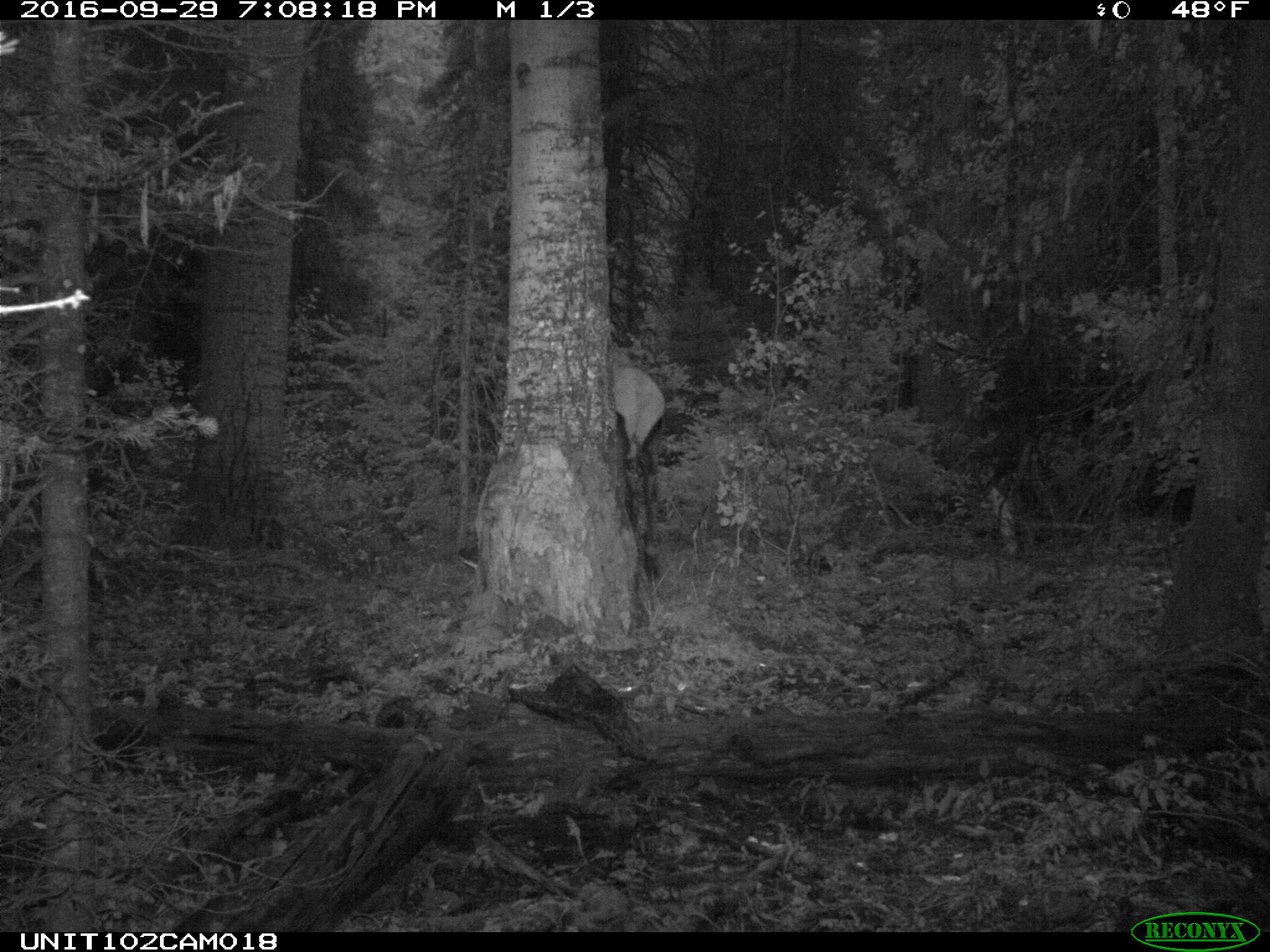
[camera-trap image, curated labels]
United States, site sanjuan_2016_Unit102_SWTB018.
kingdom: Animalia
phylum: Chordata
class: Mammalia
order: Artiodactyla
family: Cervidae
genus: Cervus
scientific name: Cervus elaphus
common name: red deer